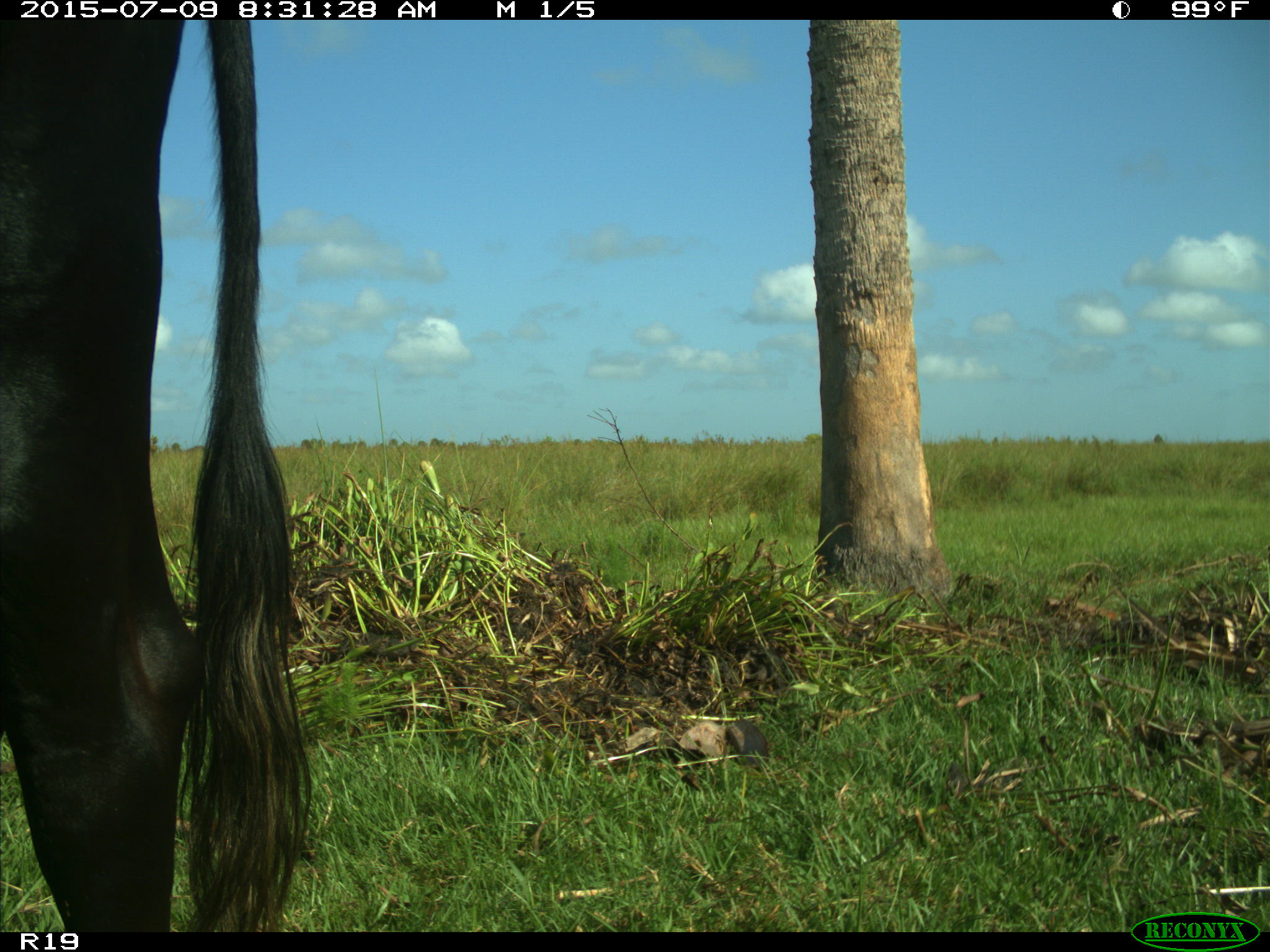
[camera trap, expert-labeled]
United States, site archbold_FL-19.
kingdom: Animalia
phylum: Chordata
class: Mammalia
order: Artiodactyla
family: Bovidae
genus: Bos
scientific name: Bos taurus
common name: domestic cow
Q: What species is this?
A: Bos taurus (domestic cow).